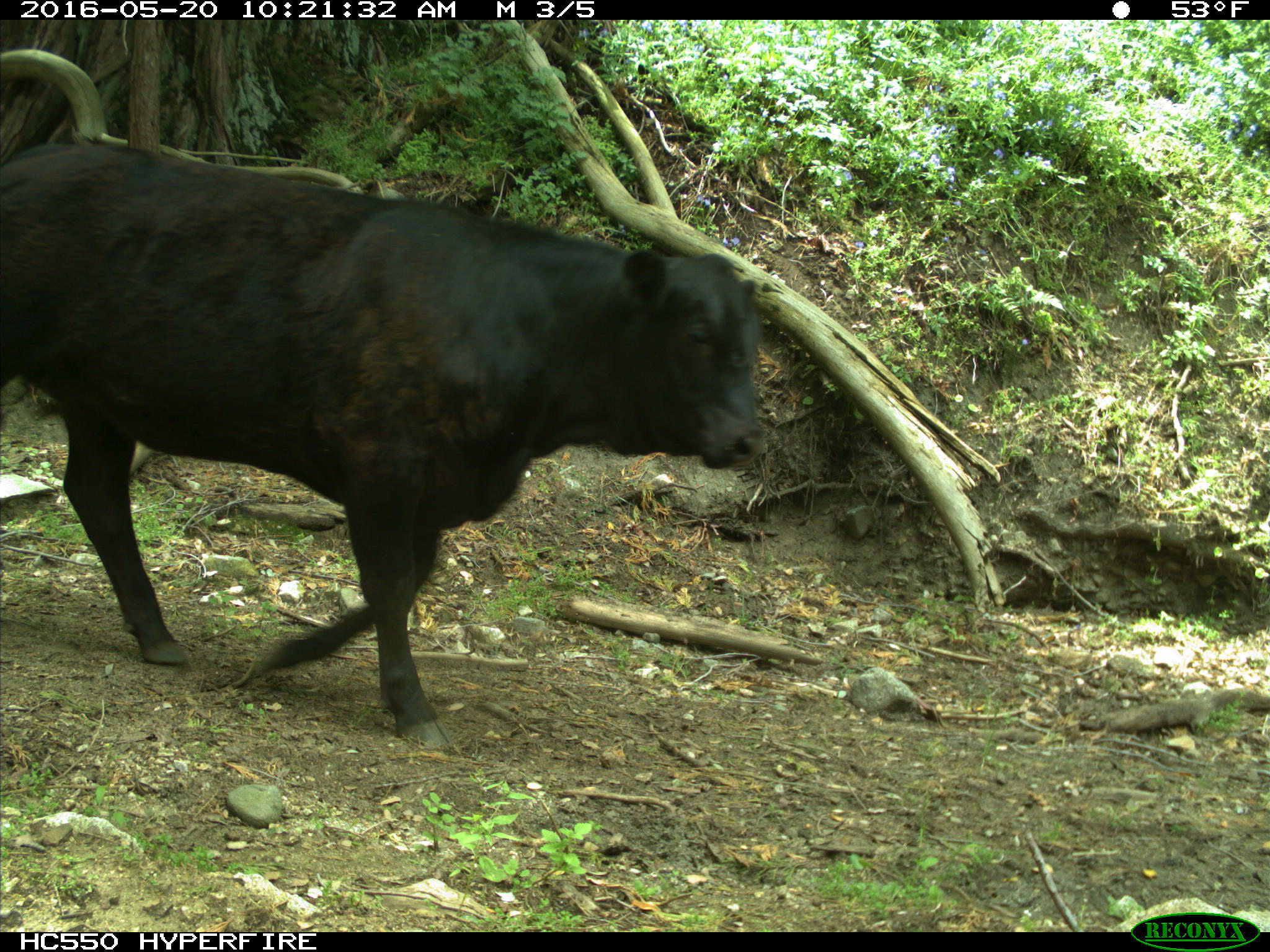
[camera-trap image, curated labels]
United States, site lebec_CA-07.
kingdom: Animalia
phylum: Chordata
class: Mammalia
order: Artiodactyla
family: Bovidae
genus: Bos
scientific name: Bos taurus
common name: domestic cow